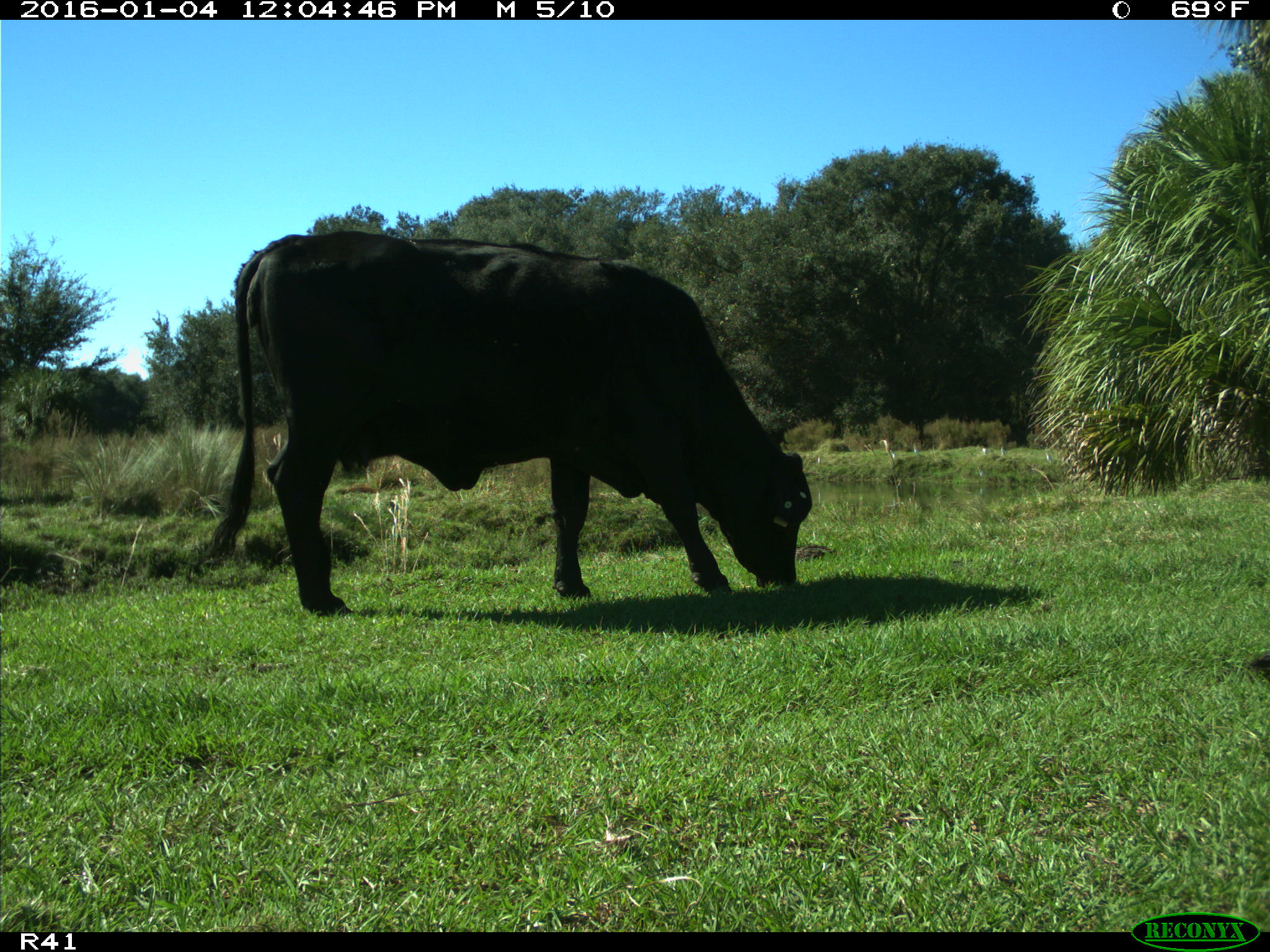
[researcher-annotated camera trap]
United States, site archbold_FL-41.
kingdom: Animalia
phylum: Chordata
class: Mammalia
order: Artiodactyla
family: Bovidae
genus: Bos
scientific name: Bos taurus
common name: domestic cow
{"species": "Bos taurus (domestic cow)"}